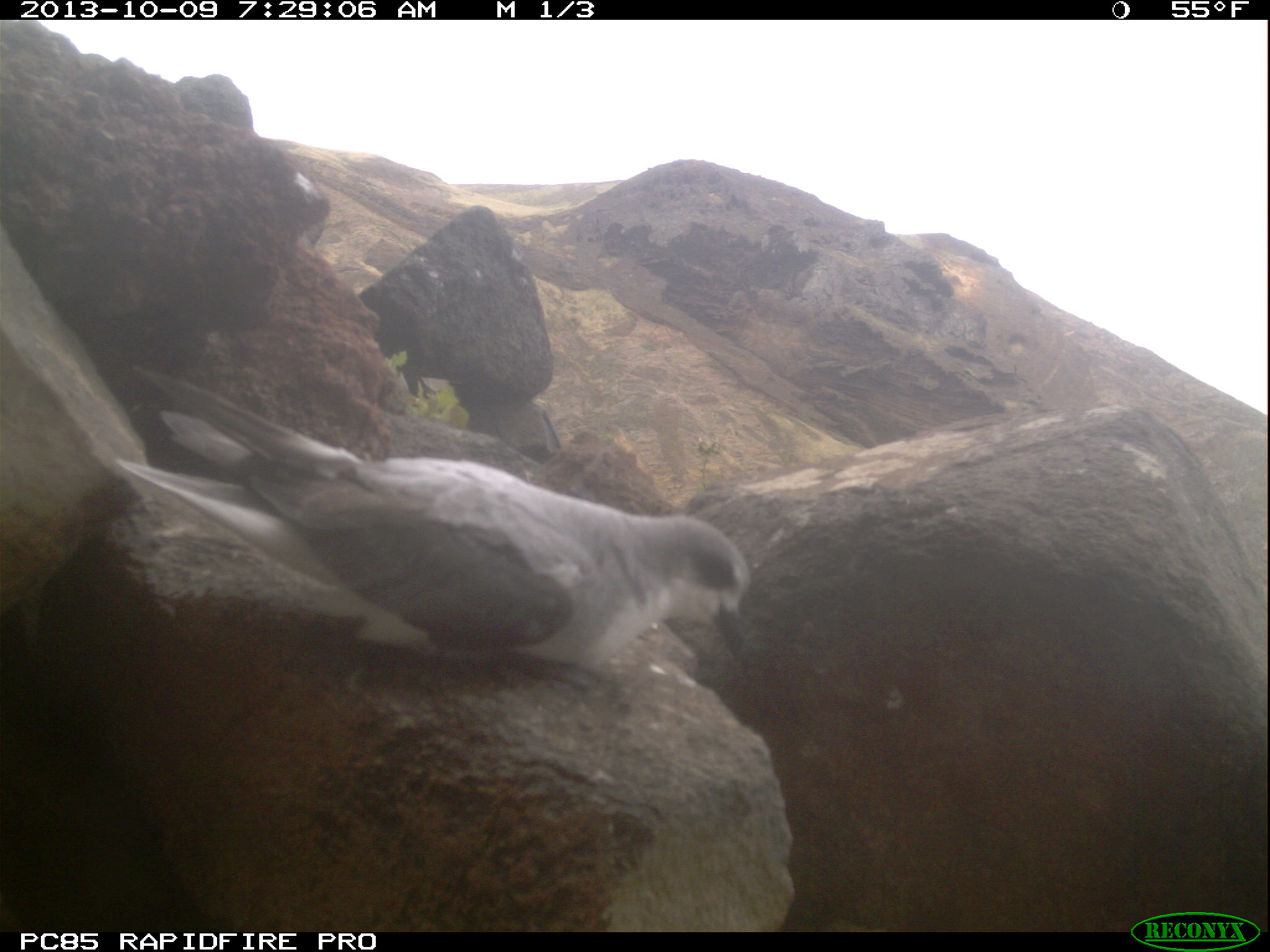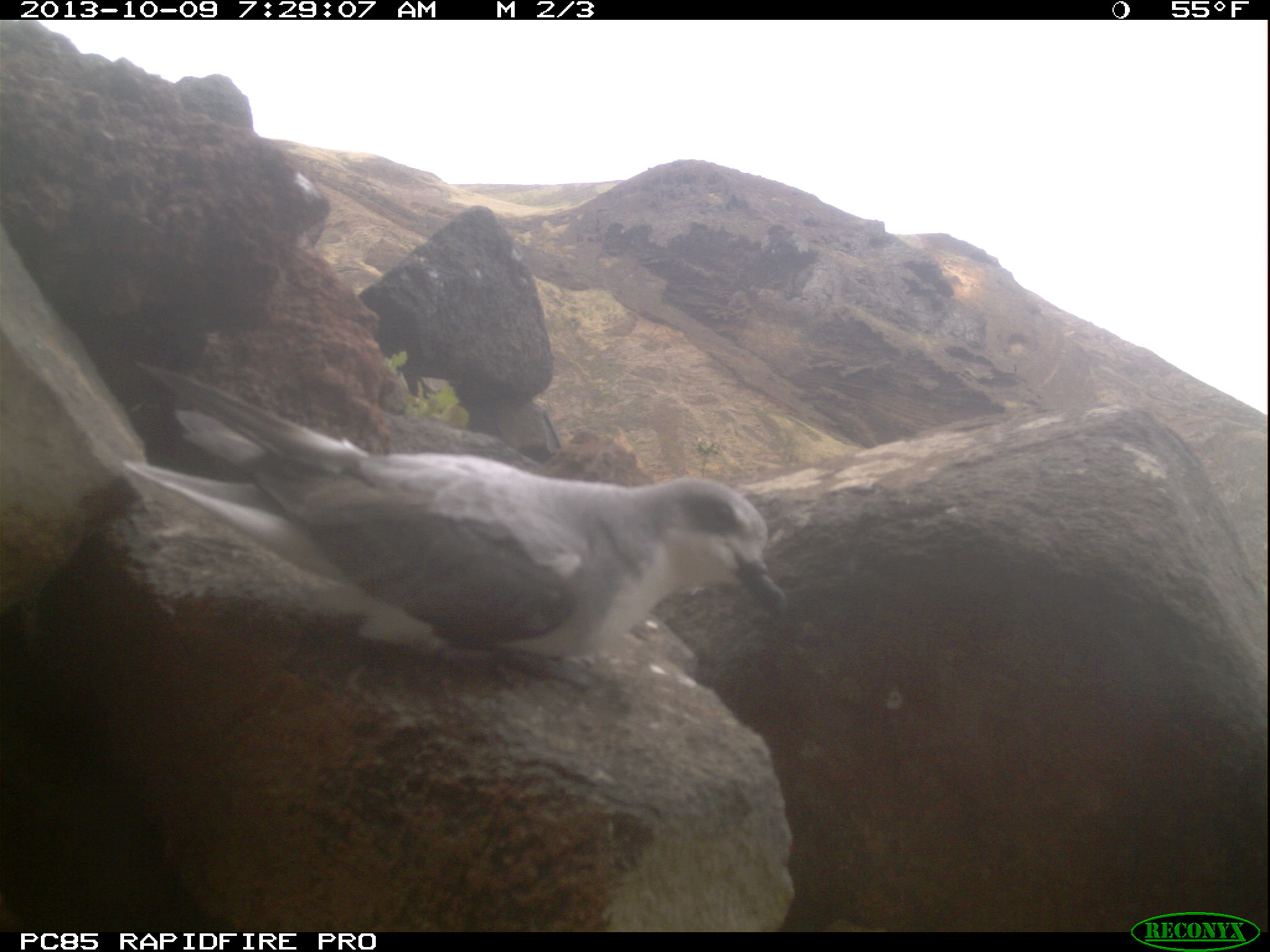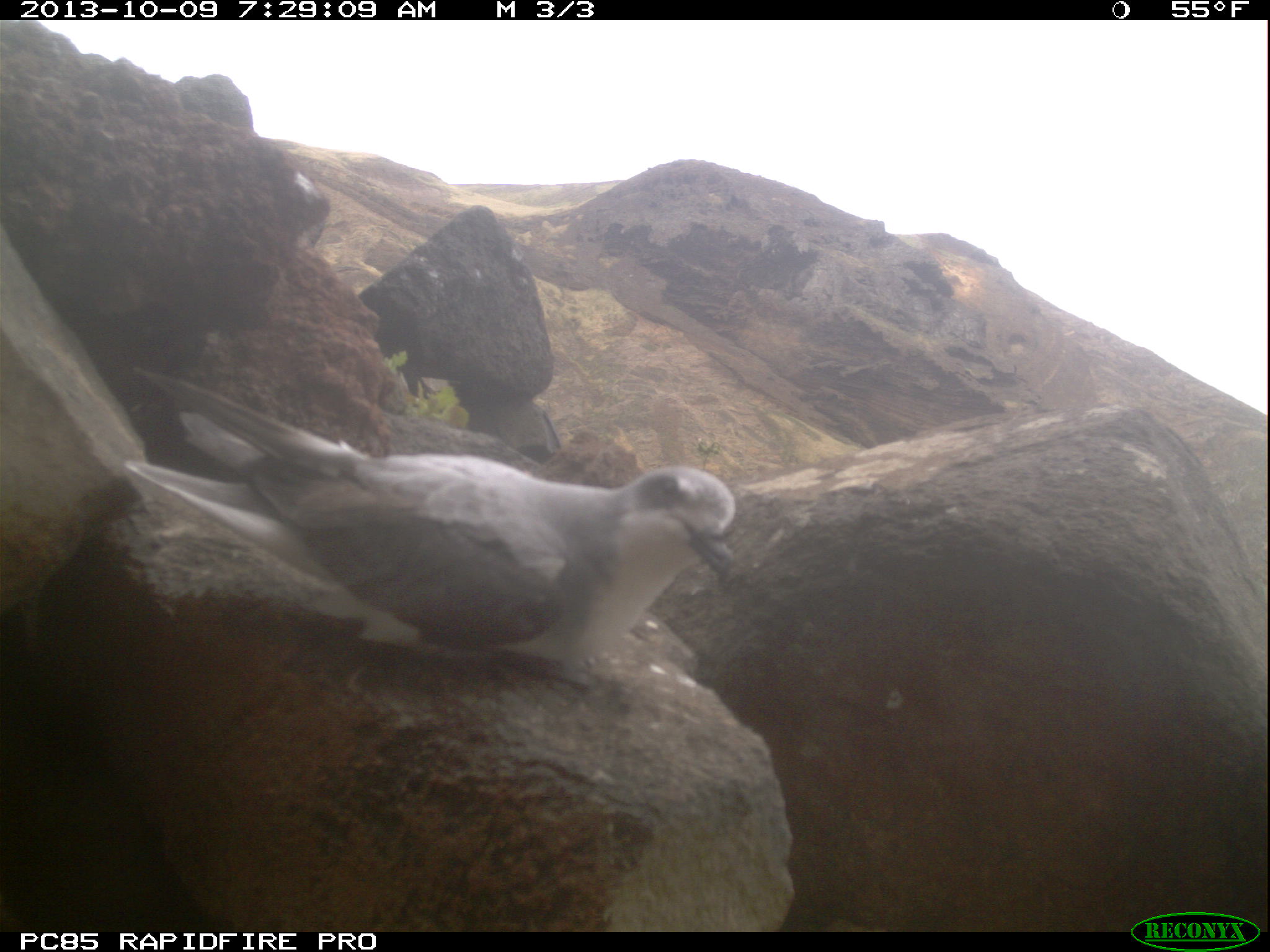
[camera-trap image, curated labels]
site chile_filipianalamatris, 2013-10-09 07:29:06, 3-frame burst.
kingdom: Animalia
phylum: Chordata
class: Aves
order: Procellariiformes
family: Procellariidae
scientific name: Procellariidae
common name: petrel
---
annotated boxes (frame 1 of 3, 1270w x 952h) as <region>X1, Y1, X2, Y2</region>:
petrel: <region>39, 376, 769, 685</region>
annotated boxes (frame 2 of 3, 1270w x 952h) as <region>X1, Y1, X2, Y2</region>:
petrel: <region>93, 350, 794, 681</region>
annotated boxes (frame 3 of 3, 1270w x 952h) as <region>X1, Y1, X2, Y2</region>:
petrel: <region>85, 379, 744, 689</region>